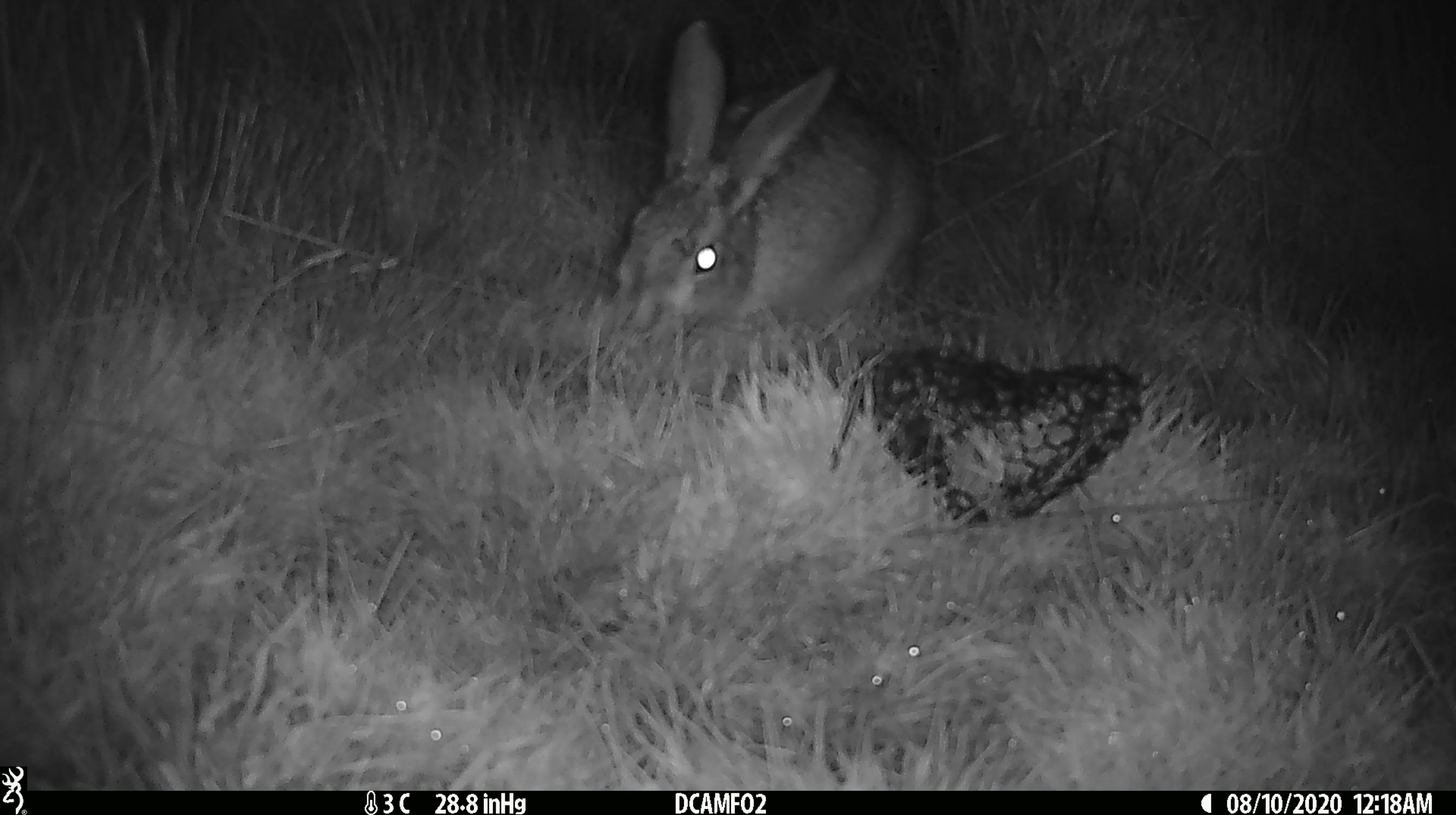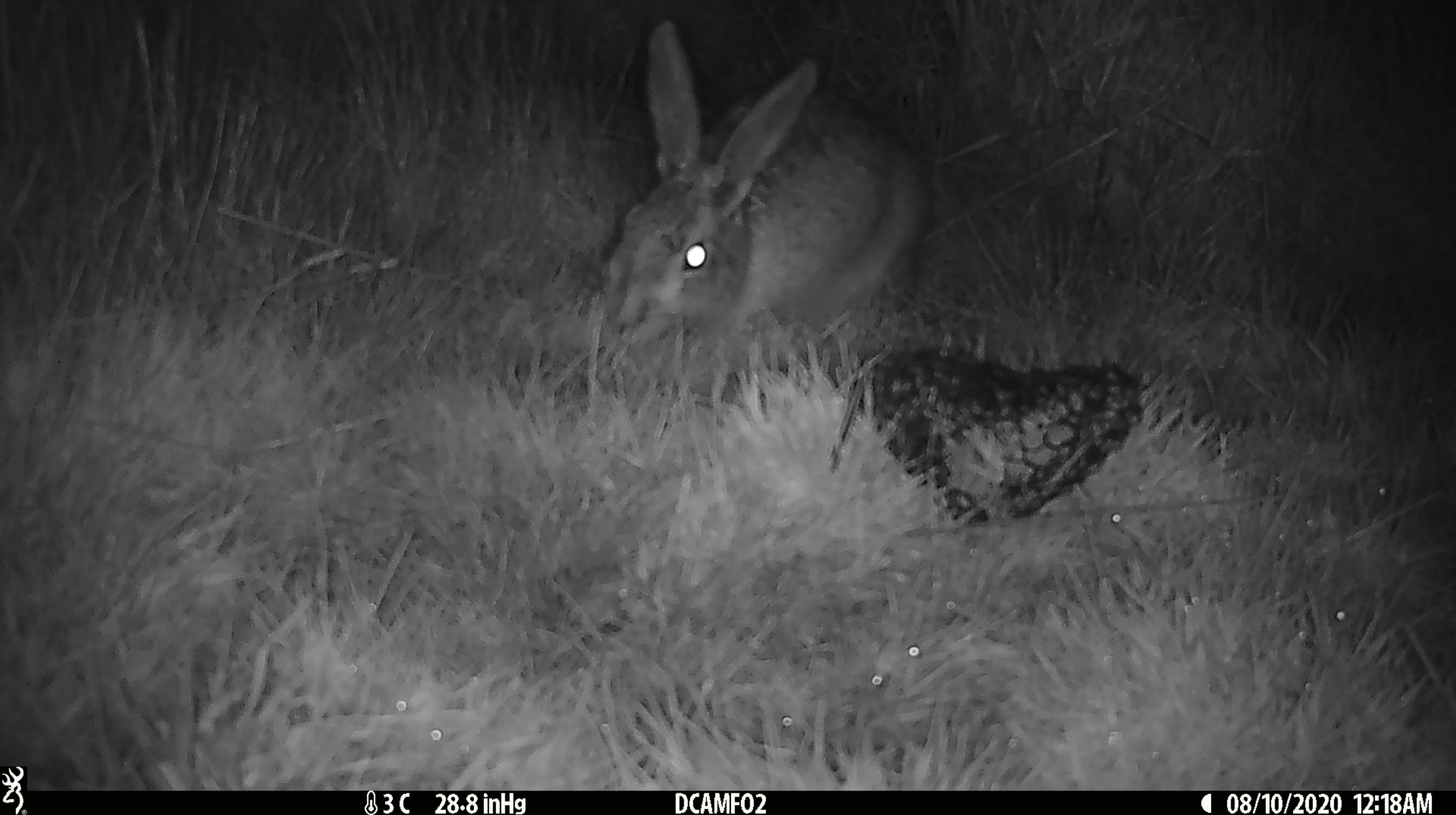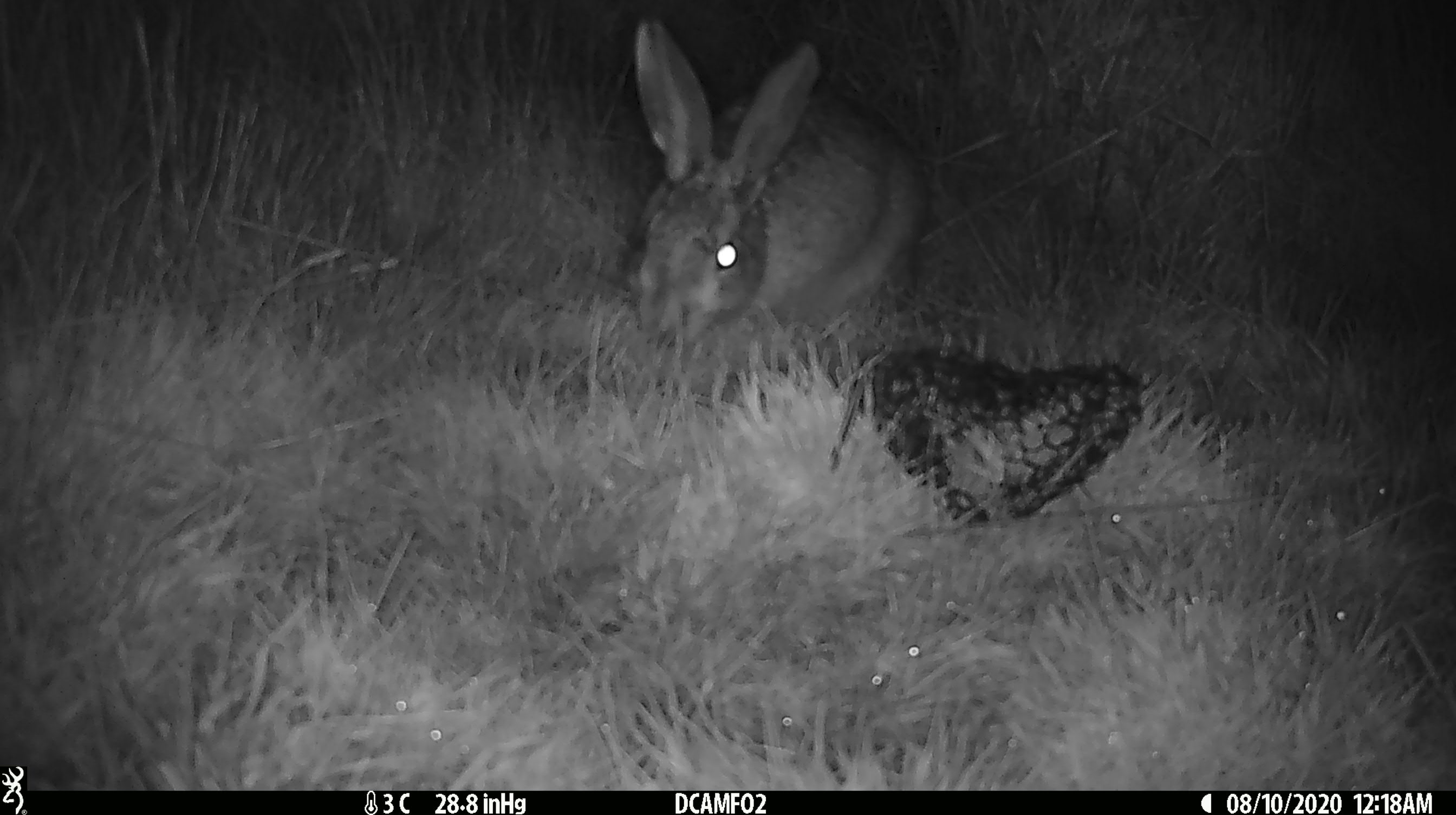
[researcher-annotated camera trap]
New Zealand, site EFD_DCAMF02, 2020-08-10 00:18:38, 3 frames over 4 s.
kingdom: Animalia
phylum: Chordata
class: Mammalia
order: Lagomorpha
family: Leporidae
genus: Lepus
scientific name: Lepus europaeus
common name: brown hare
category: hare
Hare (brown hare) (Lepus europaeus).